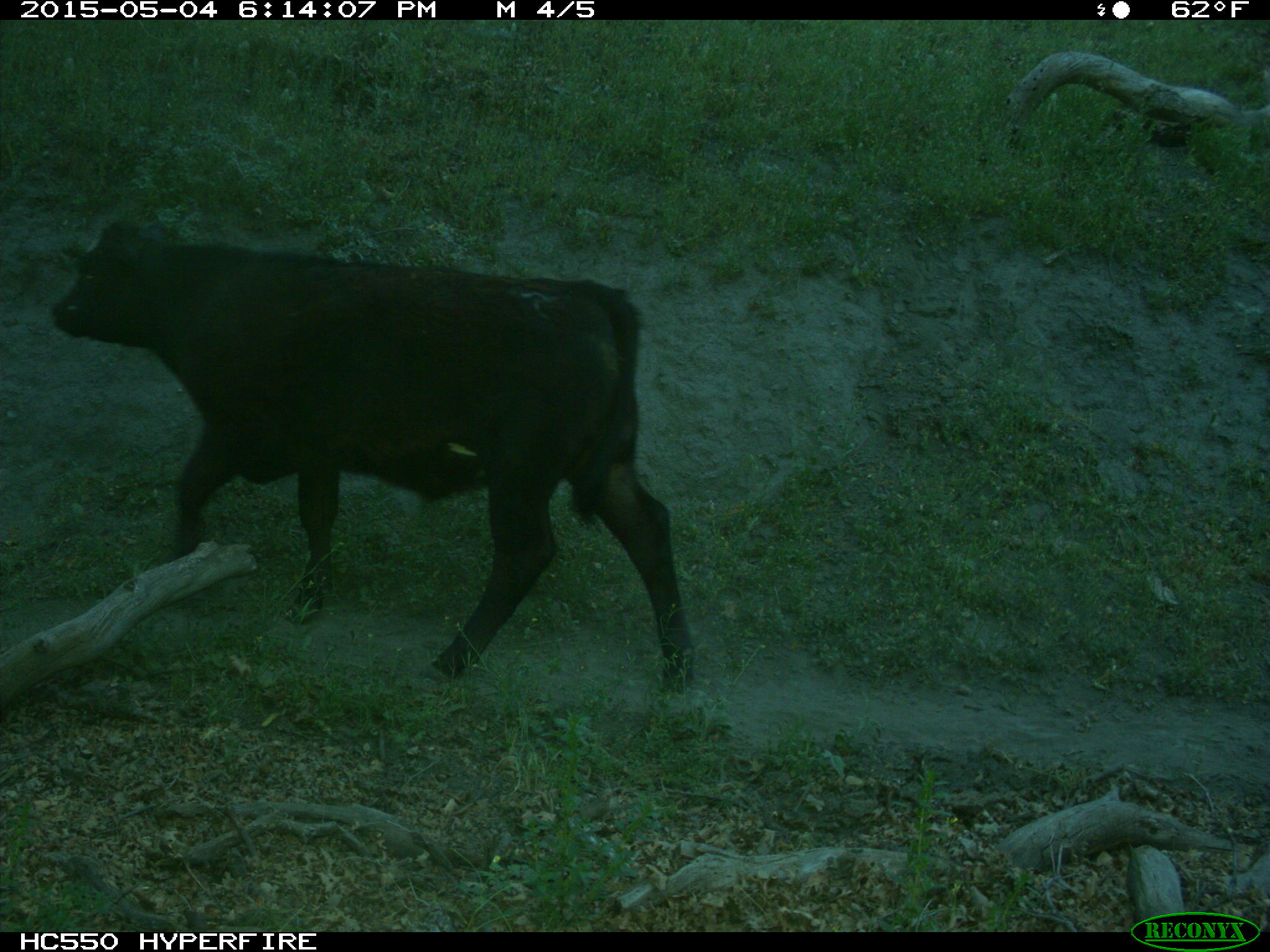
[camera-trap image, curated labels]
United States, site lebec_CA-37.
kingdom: Animalia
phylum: Chordata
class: Mammalia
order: Artiodactyla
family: Bovidae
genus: Bos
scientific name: Bos taurus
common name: domestic cow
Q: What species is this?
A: Bos taurus (domestic cow).